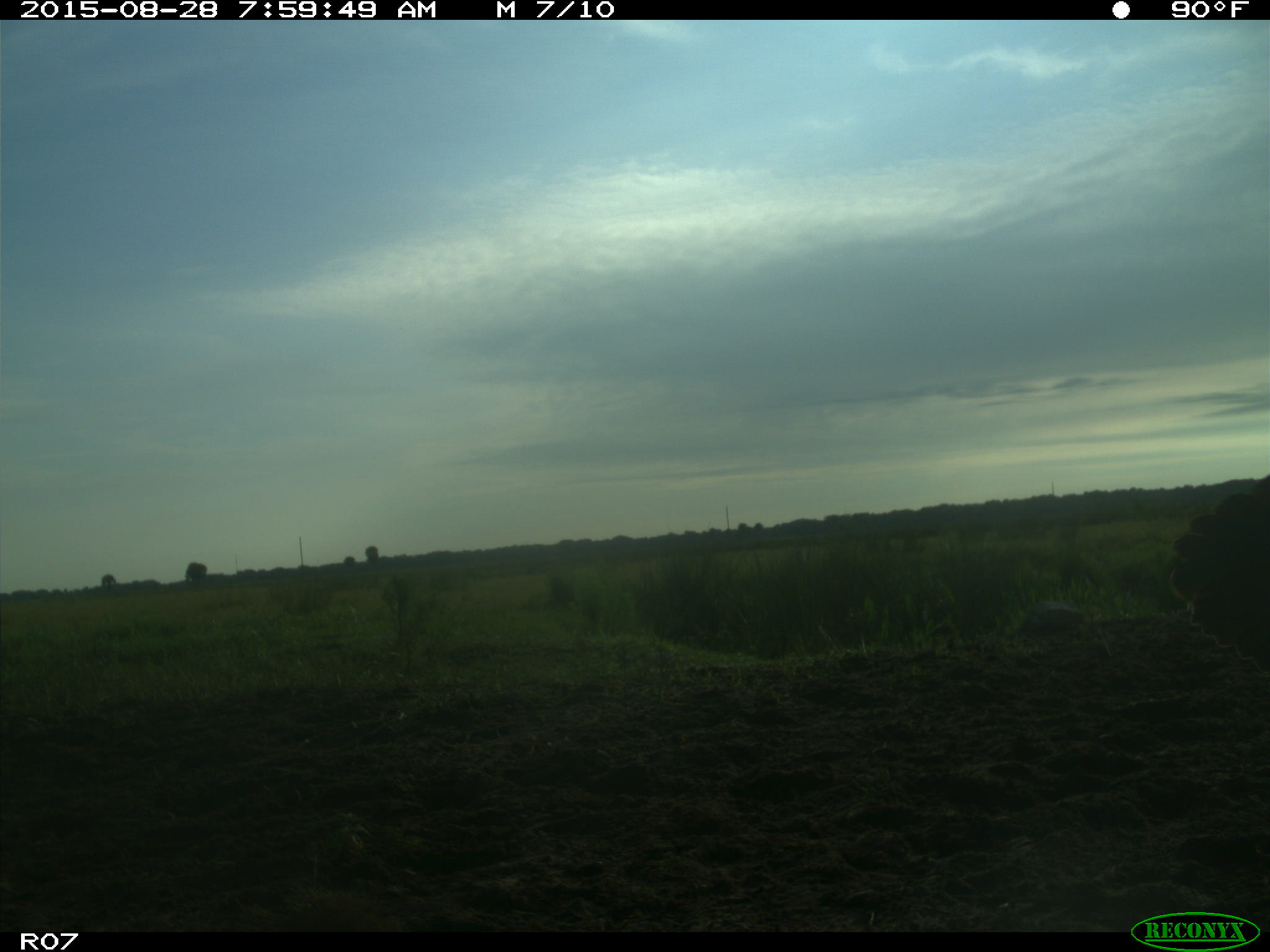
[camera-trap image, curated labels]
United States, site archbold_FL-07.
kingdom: Animalia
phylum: Chordata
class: Aves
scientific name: Aves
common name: birds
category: unidentified bird